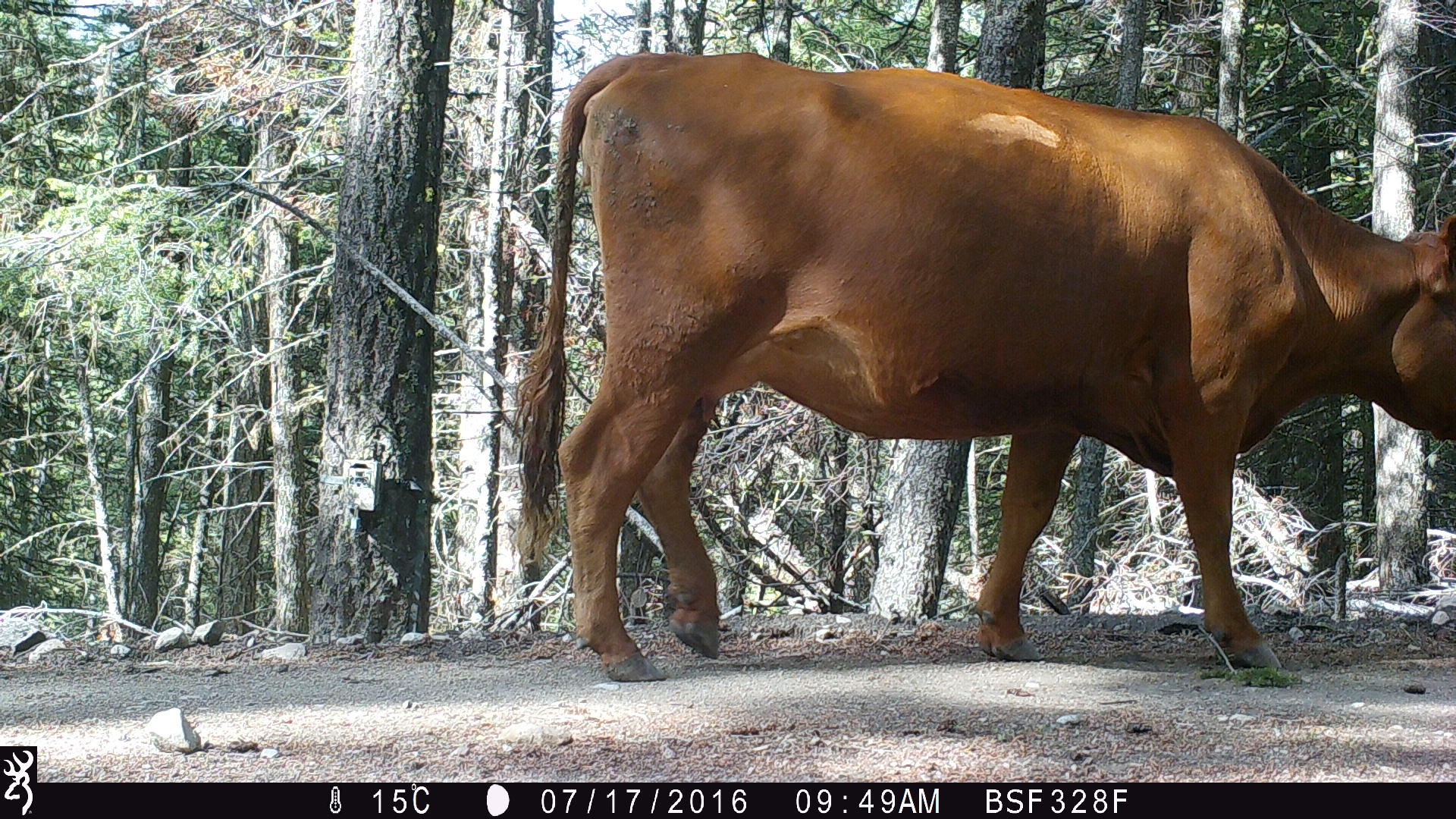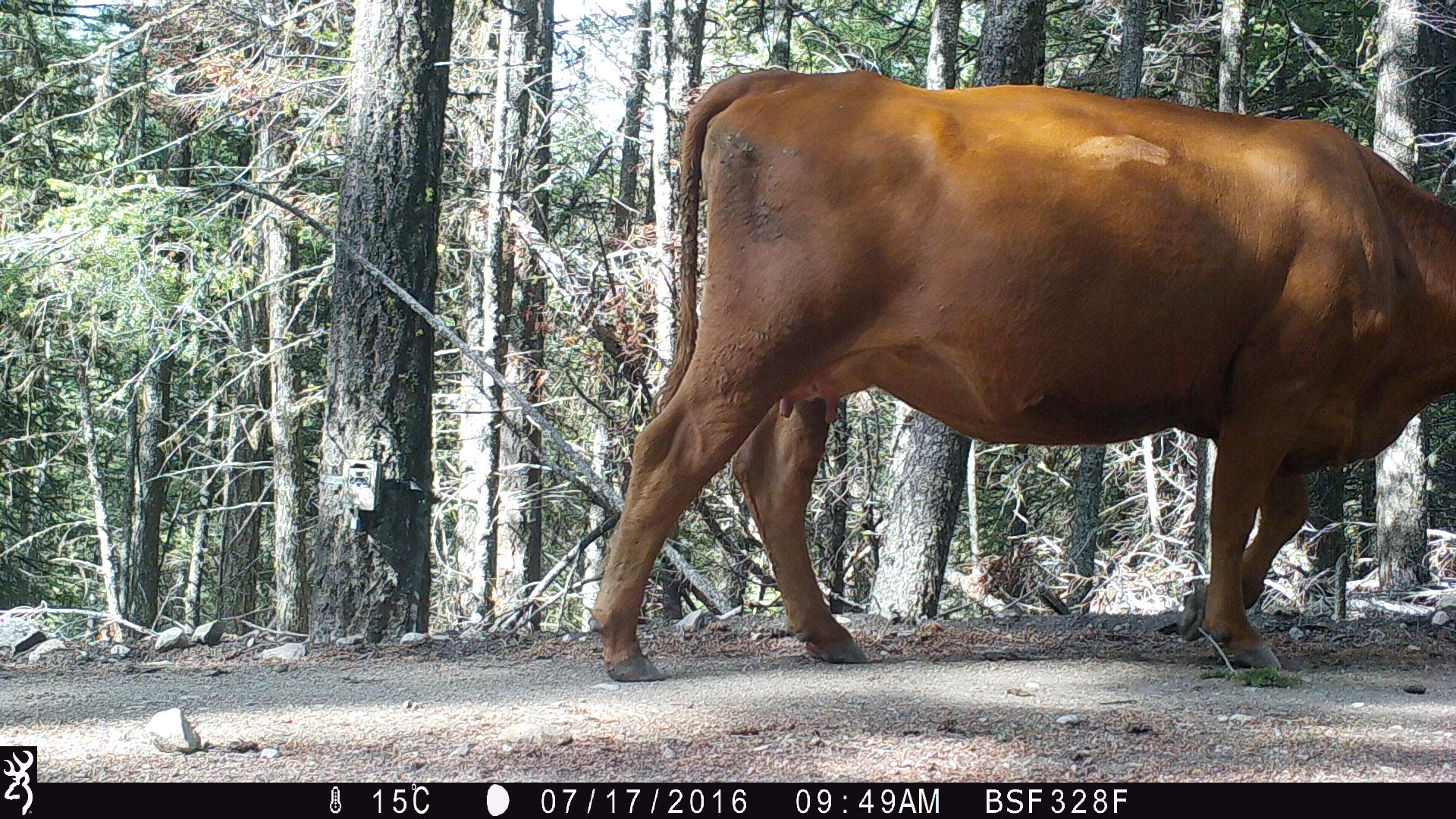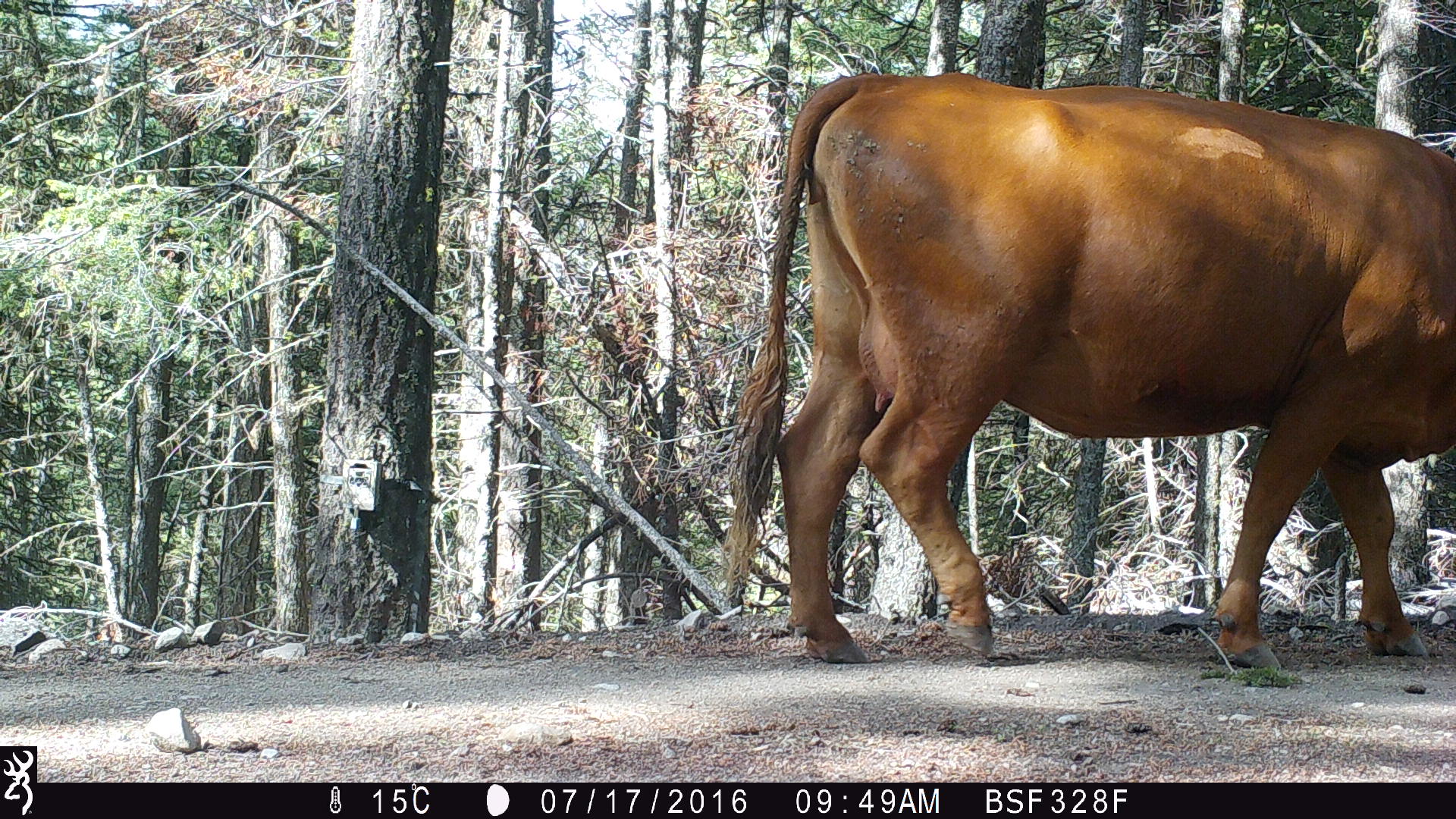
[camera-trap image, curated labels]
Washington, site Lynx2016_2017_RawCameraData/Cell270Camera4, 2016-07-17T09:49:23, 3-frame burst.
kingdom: Animalia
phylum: Chordata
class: Mammalia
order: Artiodactyla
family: Bovidae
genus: Bos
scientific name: Bos taurus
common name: domestic cattle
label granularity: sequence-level